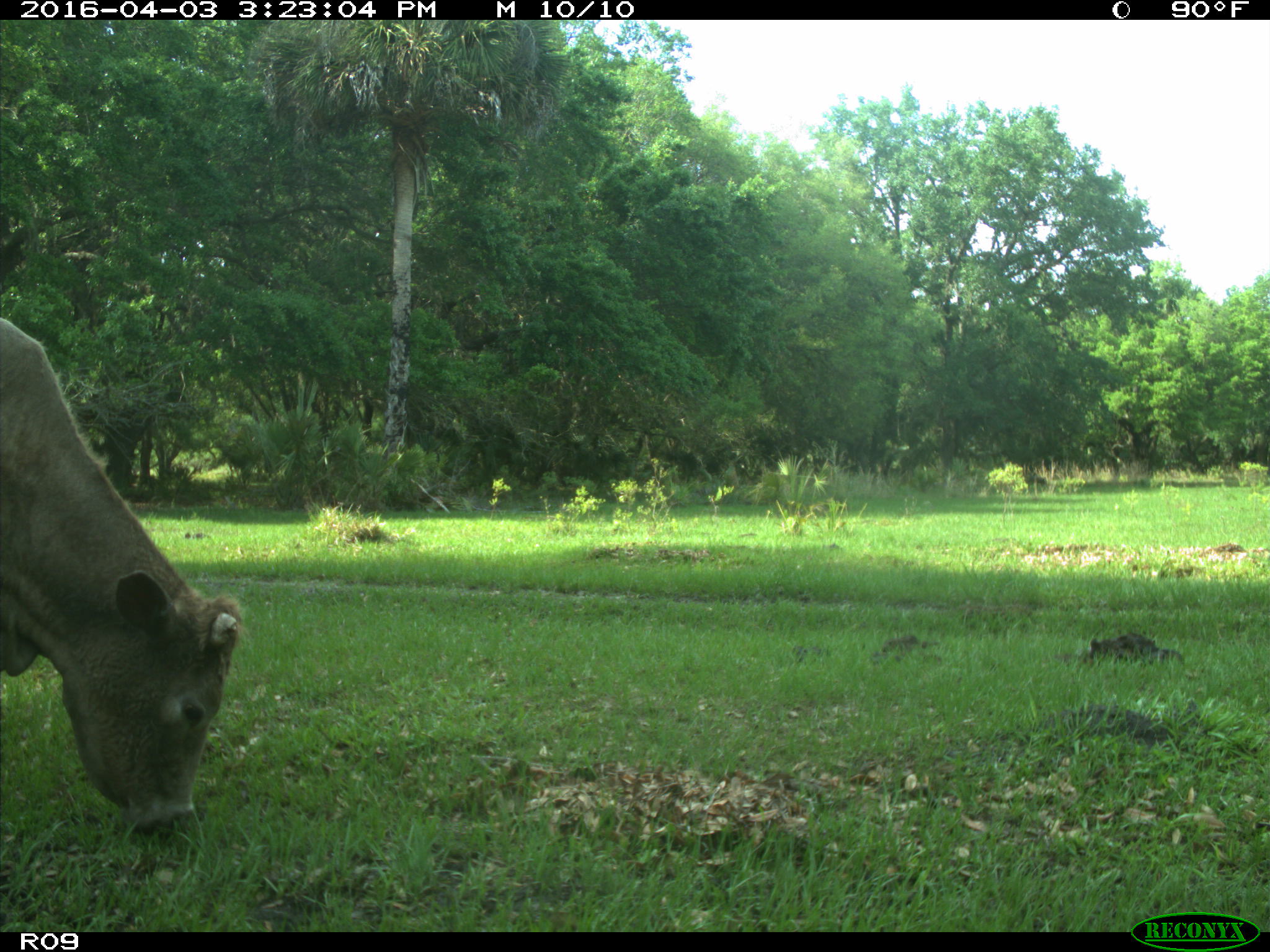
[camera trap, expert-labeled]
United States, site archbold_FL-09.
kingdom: Animalia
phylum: Chordata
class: Mammalia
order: Artiodactyla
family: Bovidae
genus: Bos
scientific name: Bos taurus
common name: domestic cow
Bos taurus (domestic cow).